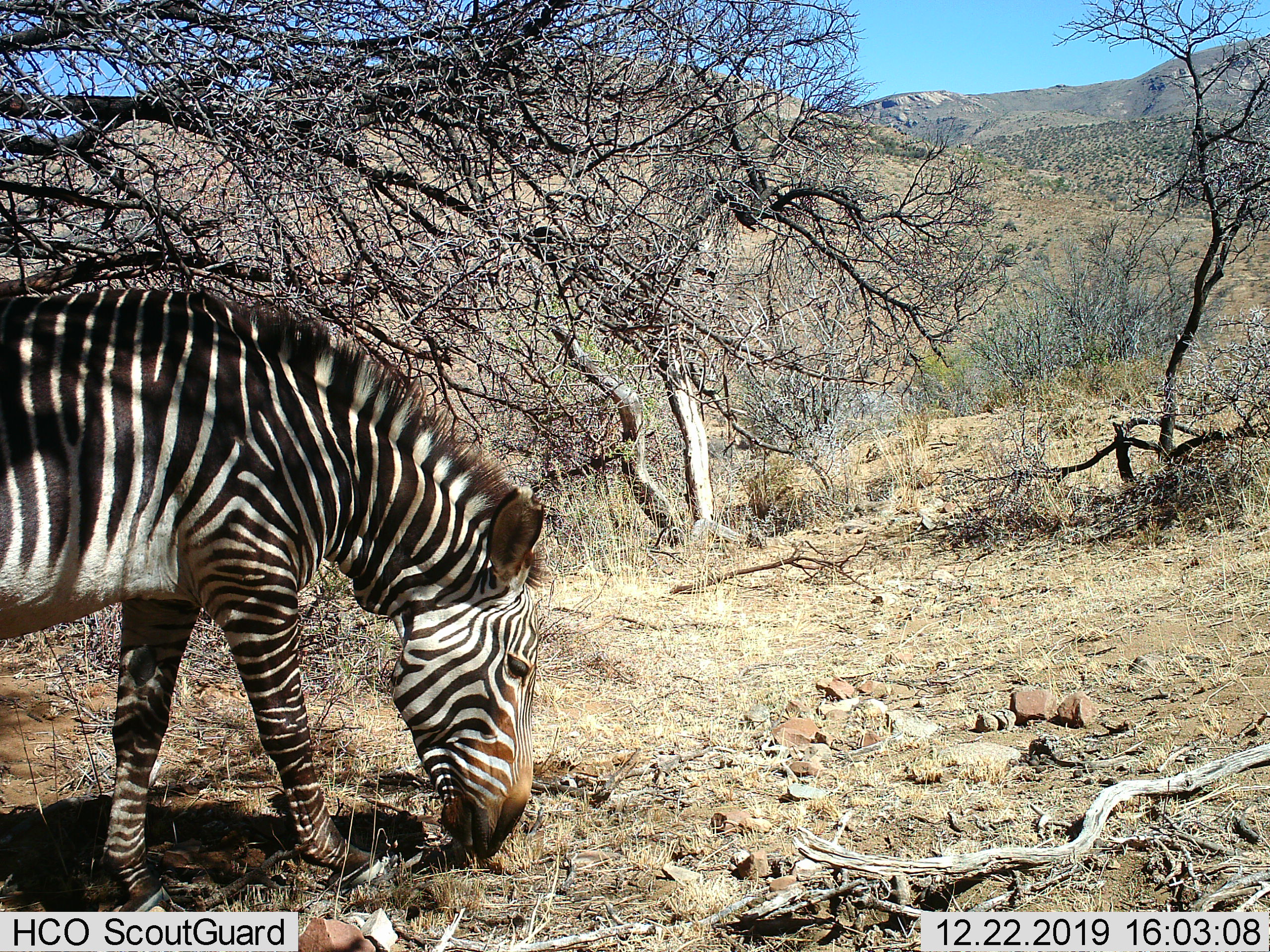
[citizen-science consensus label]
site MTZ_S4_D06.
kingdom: Animalia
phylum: Chordata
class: Mammalia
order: Perissodactyla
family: Equidae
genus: Equus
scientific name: Equus zebra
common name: mountain zebra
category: zebramountain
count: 1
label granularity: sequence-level